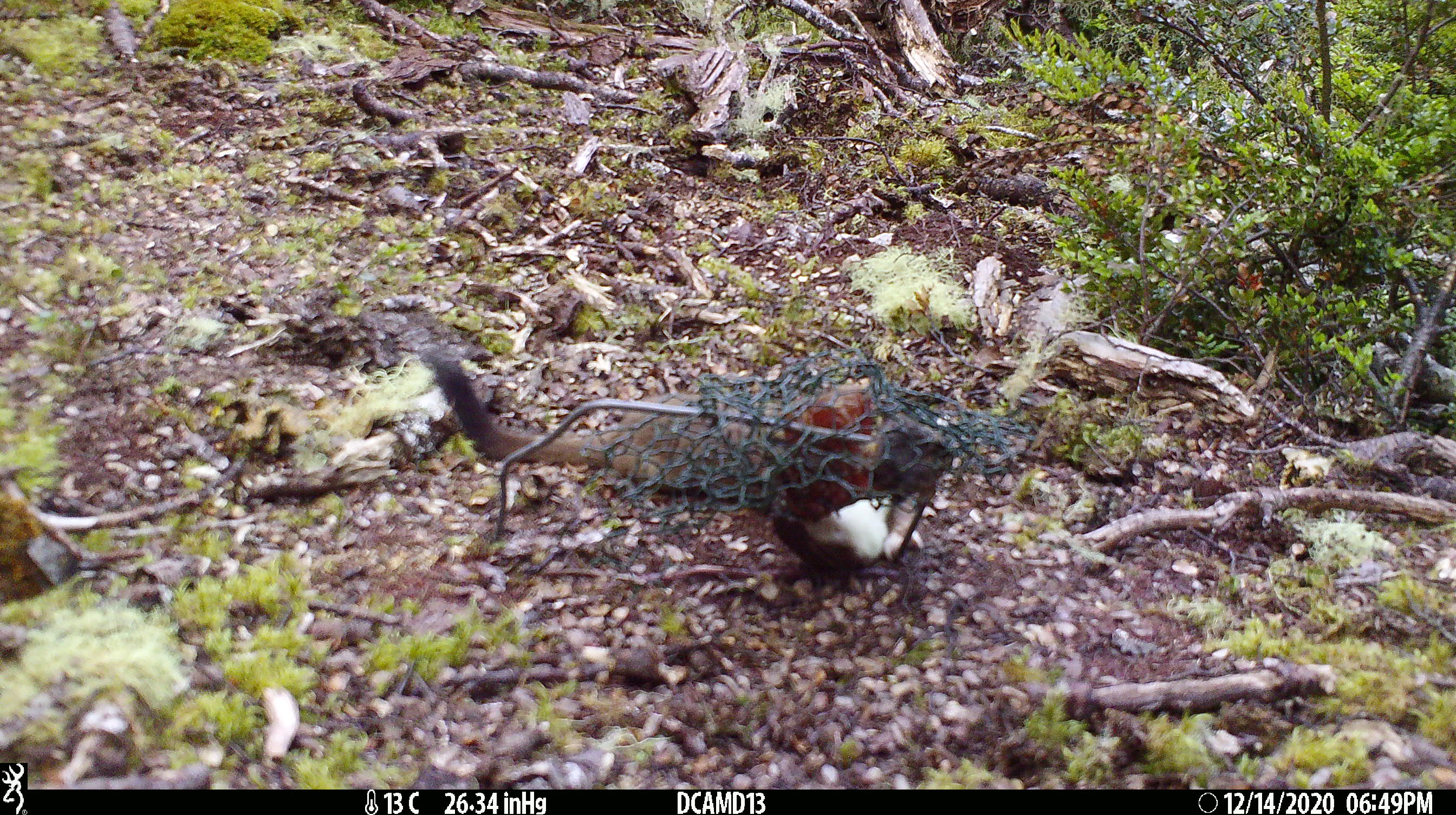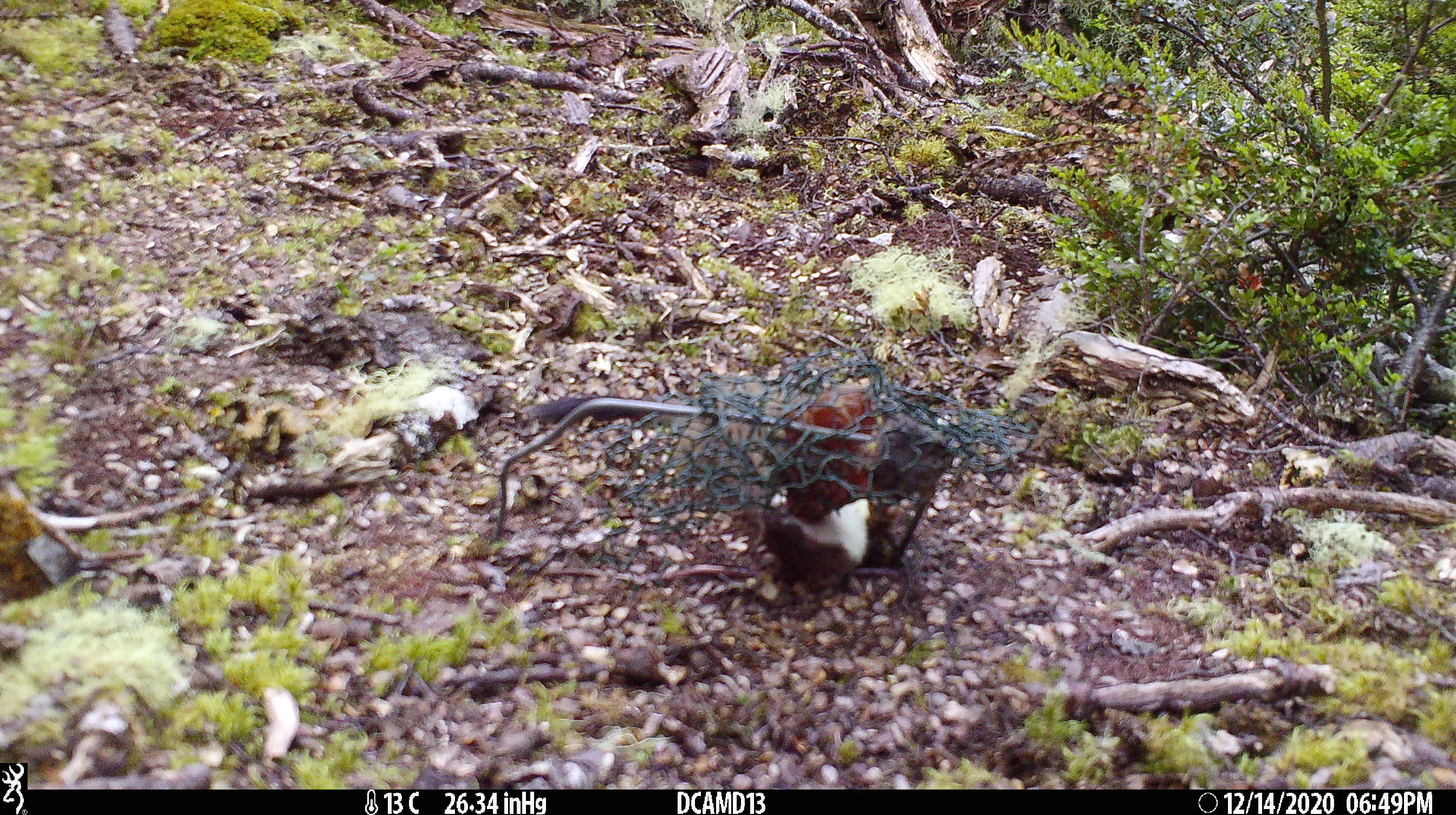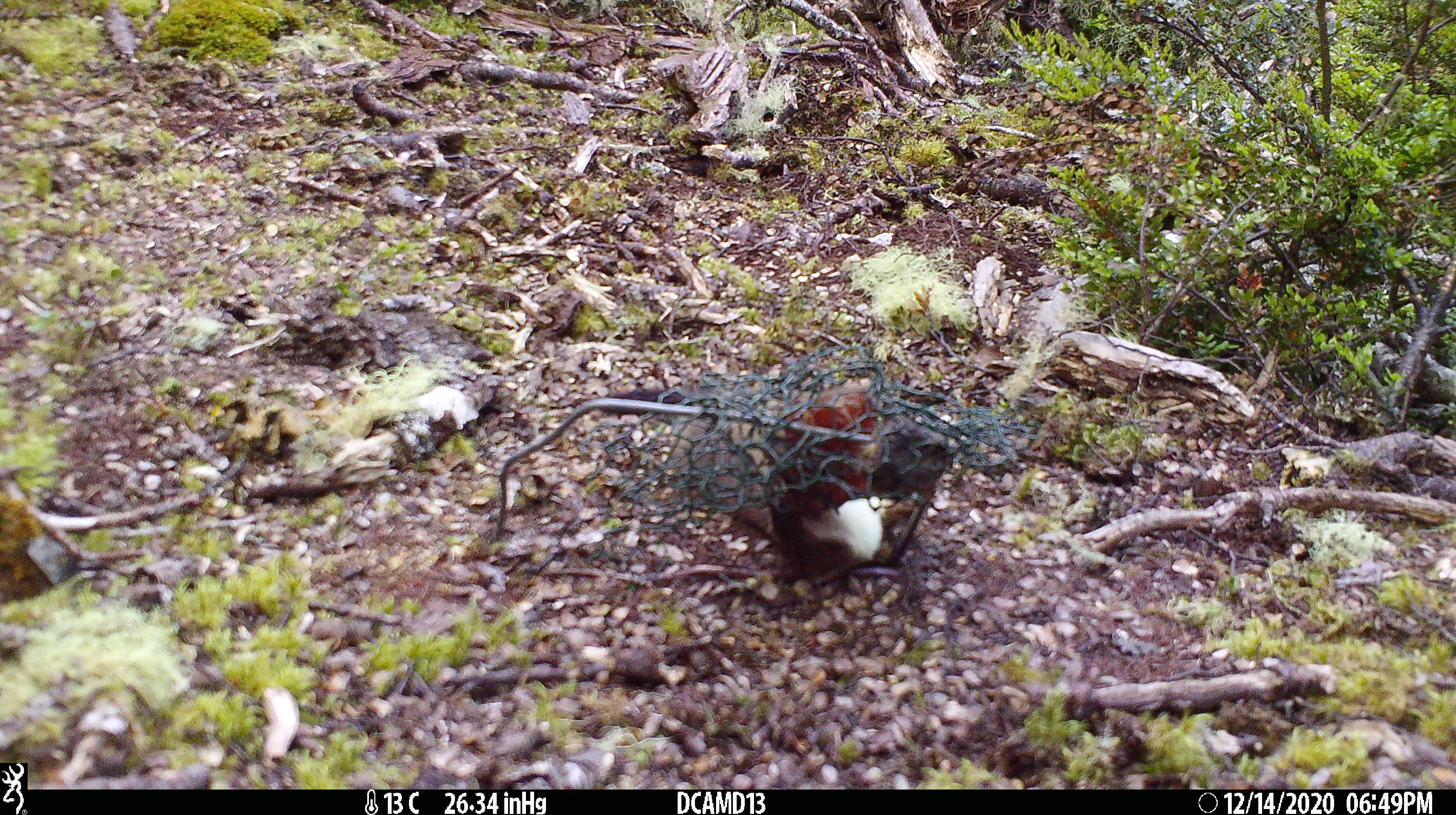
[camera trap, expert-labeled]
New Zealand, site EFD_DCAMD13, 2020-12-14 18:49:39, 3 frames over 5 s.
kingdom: Animalia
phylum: Chordata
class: Mammalia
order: Carnivora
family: Mustelidae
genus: Mustela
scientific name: Mustela erminea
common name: stoat